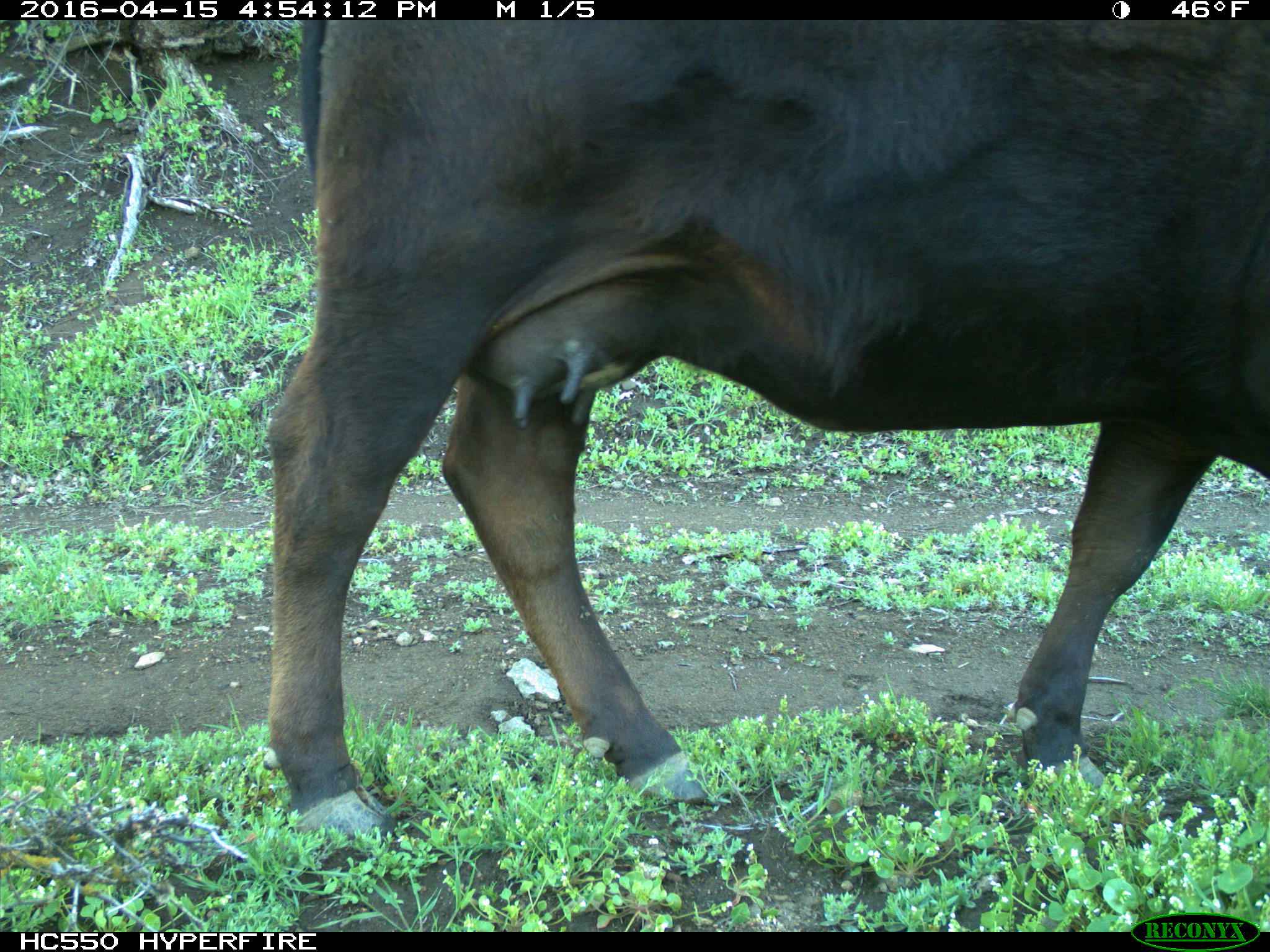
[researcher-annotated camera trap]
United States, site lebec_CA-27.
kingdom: Animalia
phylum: Chordata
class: Mammalia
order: Artiodactyla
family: Bovidae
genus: Bos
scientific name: Bos taurus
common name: domestic cow